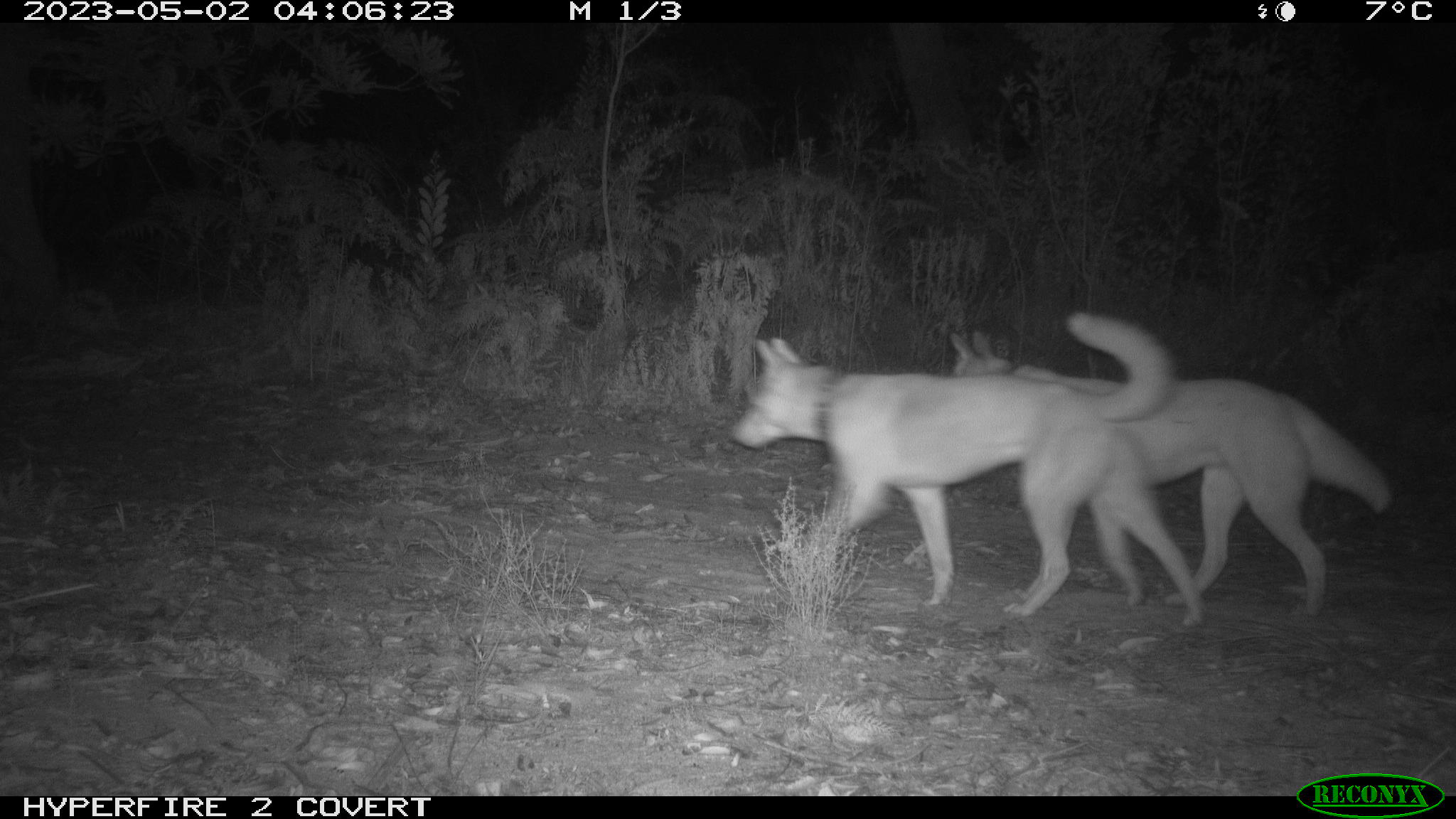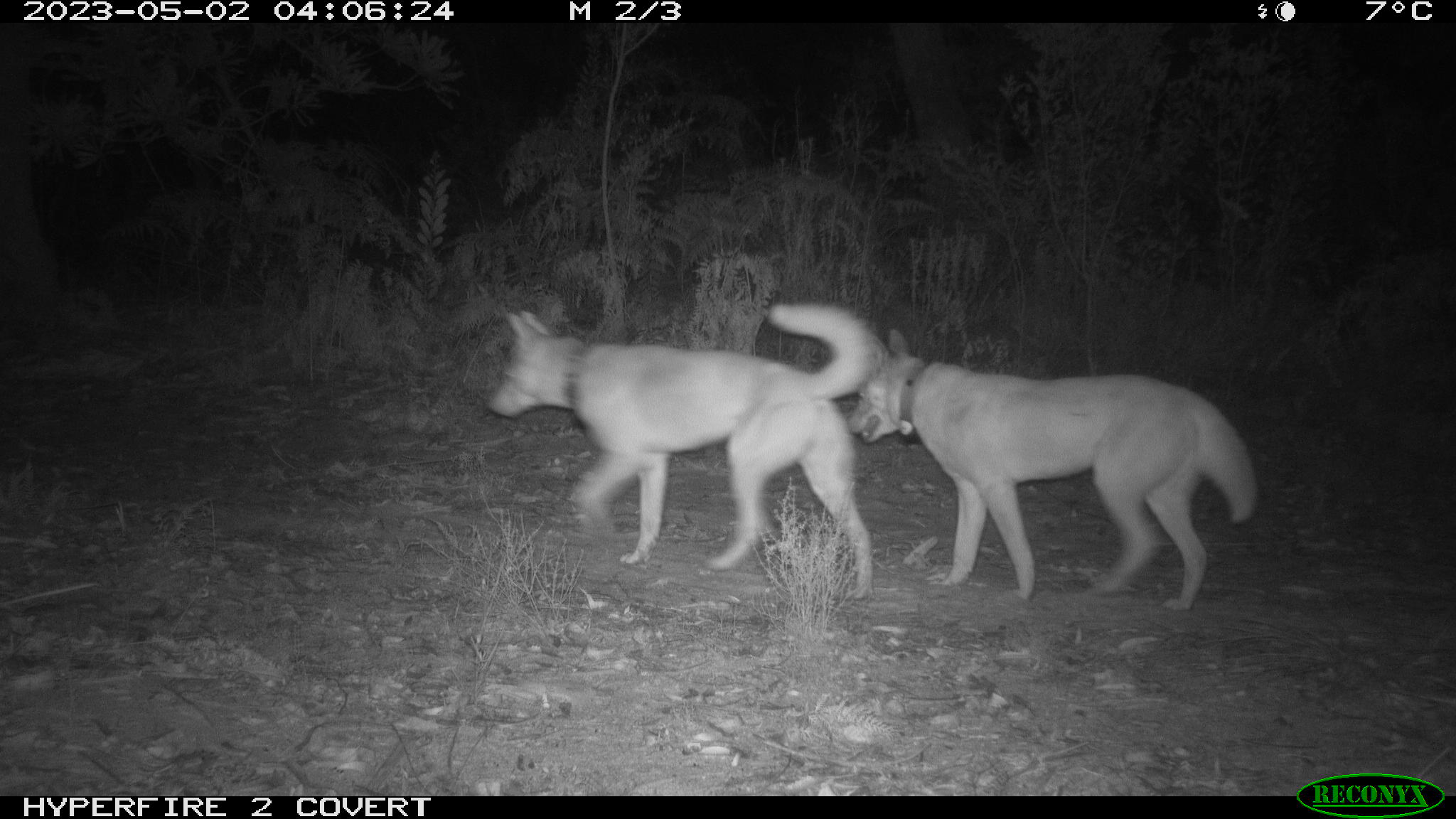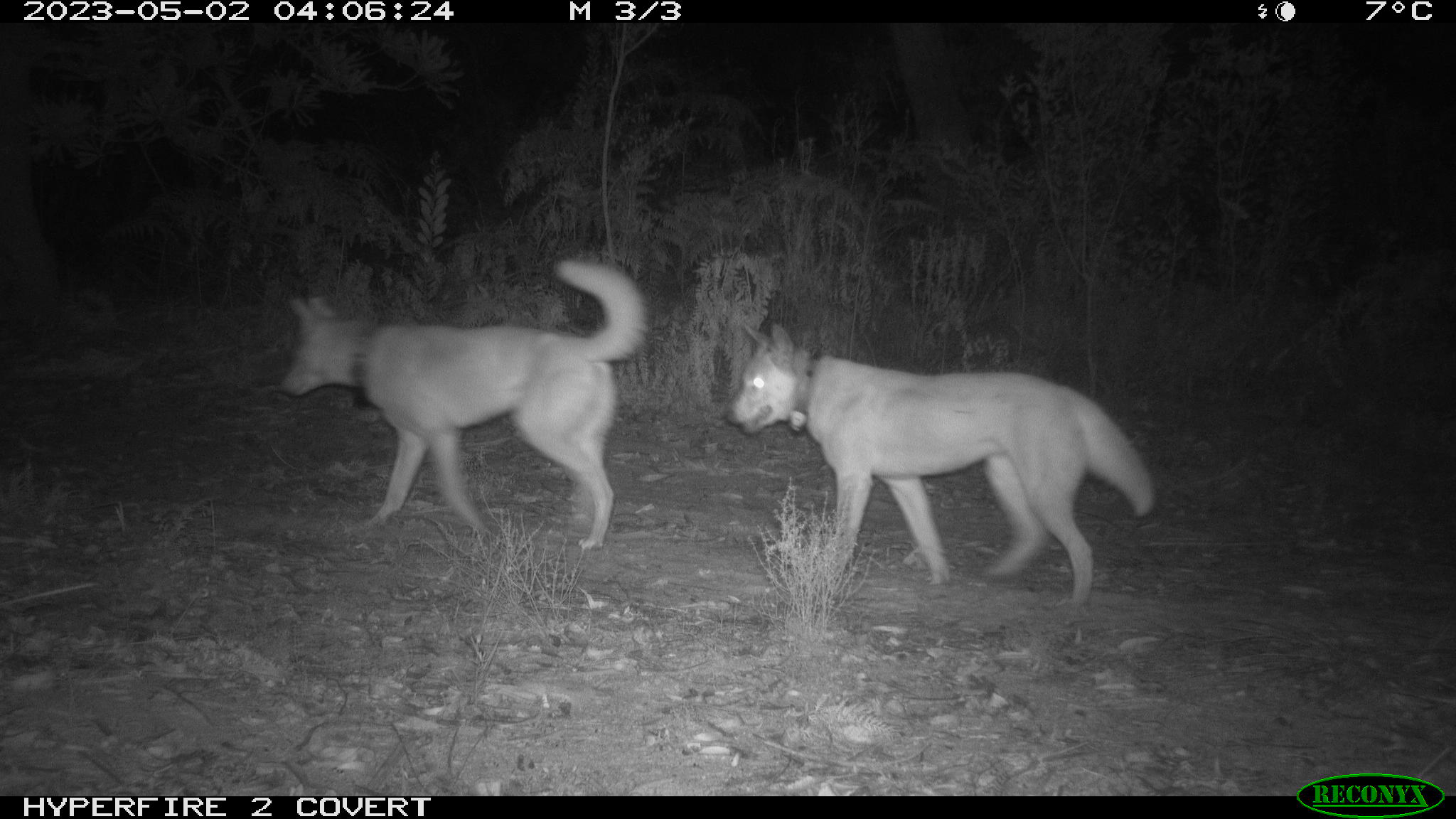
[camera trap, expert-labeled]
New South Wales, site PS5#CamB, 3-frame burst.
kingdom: Animalia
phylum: Chordata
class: Mammalia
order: Carnivora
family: Canidae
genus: Canis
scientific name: Canis familiaris dingo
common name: dingo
Dingo (Canis familiaris dingo).